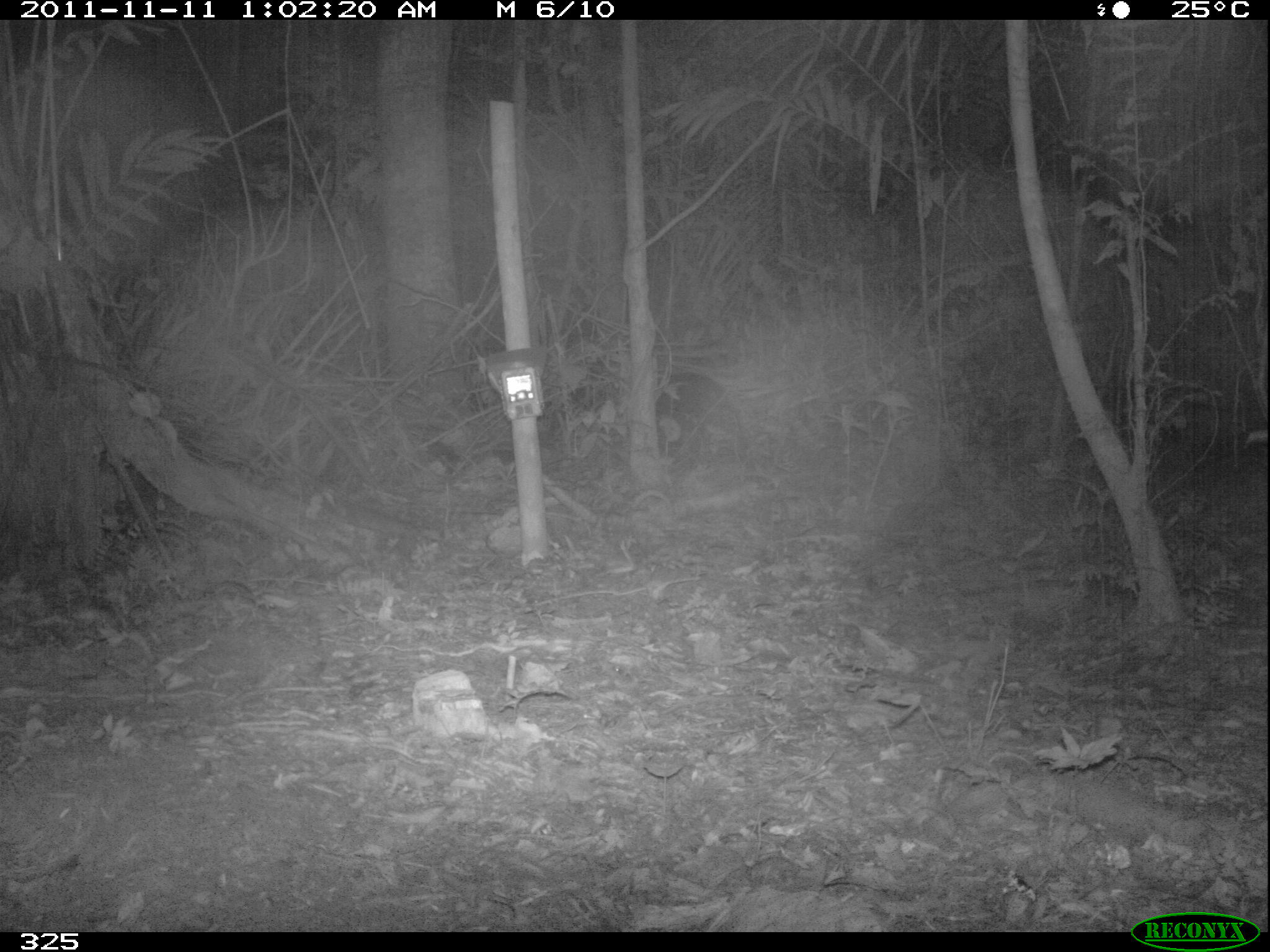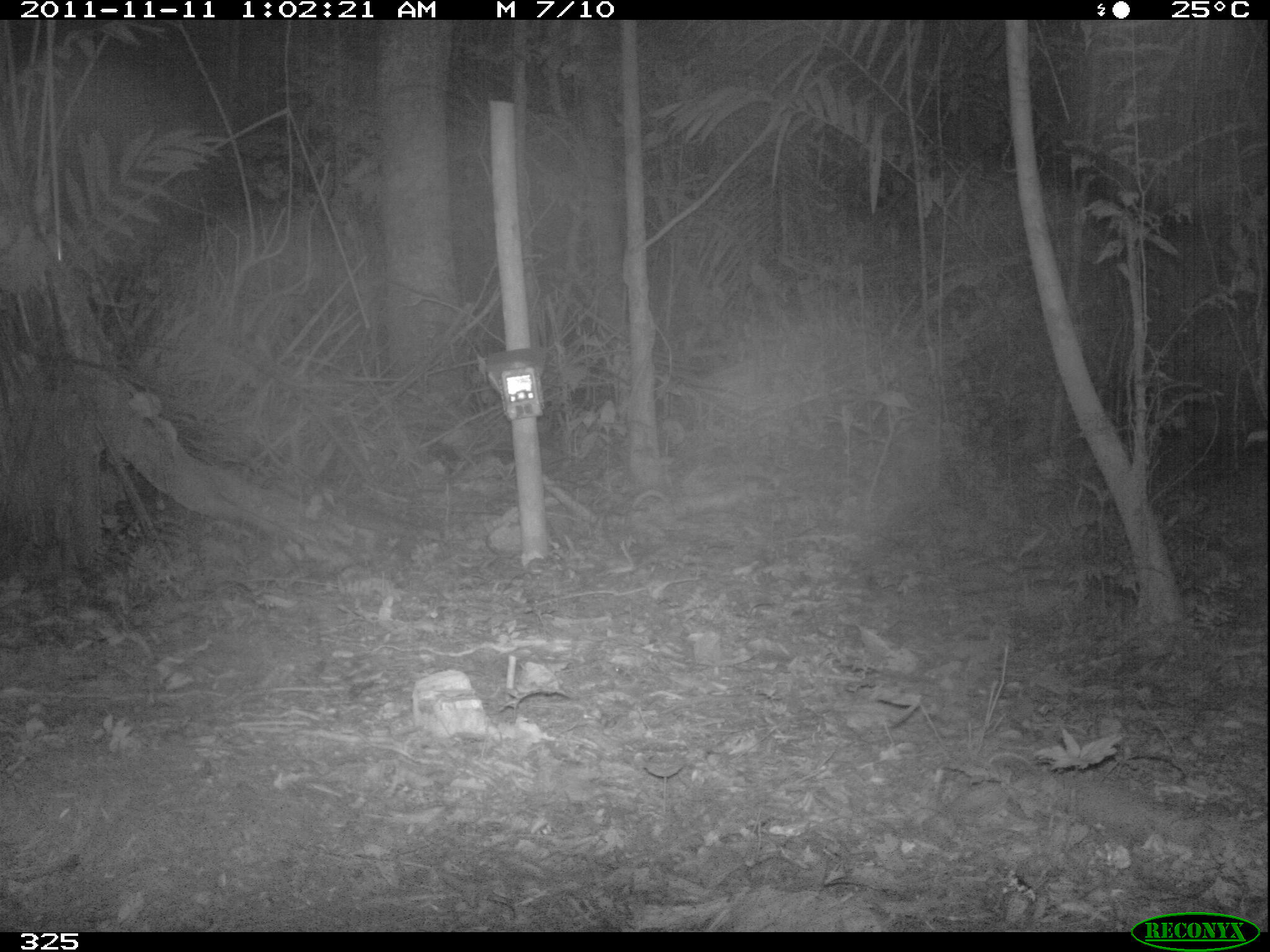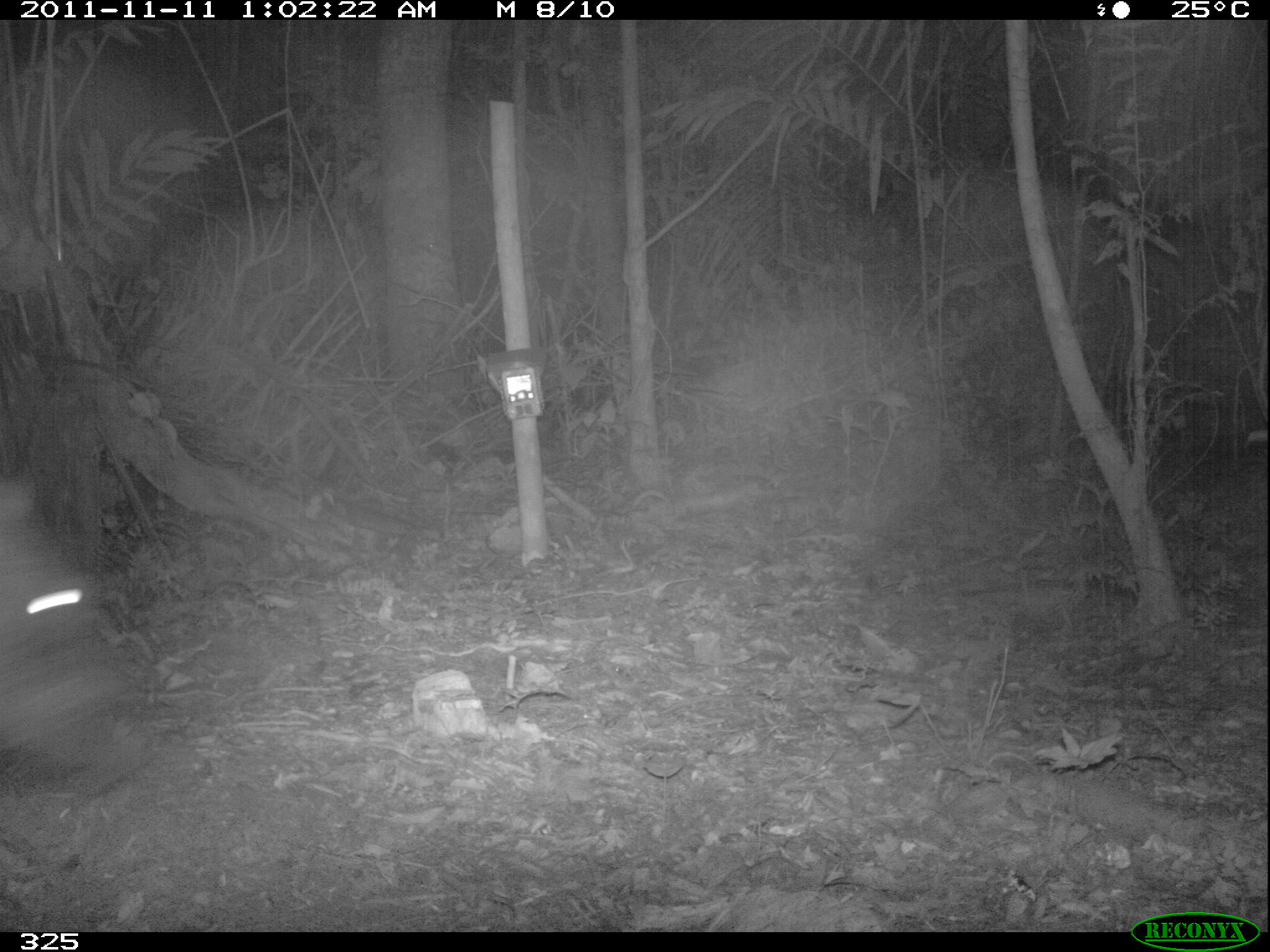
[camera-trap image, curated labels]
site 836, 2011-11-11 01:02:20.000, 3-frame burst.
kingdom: Animalia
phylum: Chordata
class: Mammalia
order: Artiodactyla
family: Tayassuidae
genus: Tayassu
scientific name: Tayassu pecari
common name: white-lipped peccary